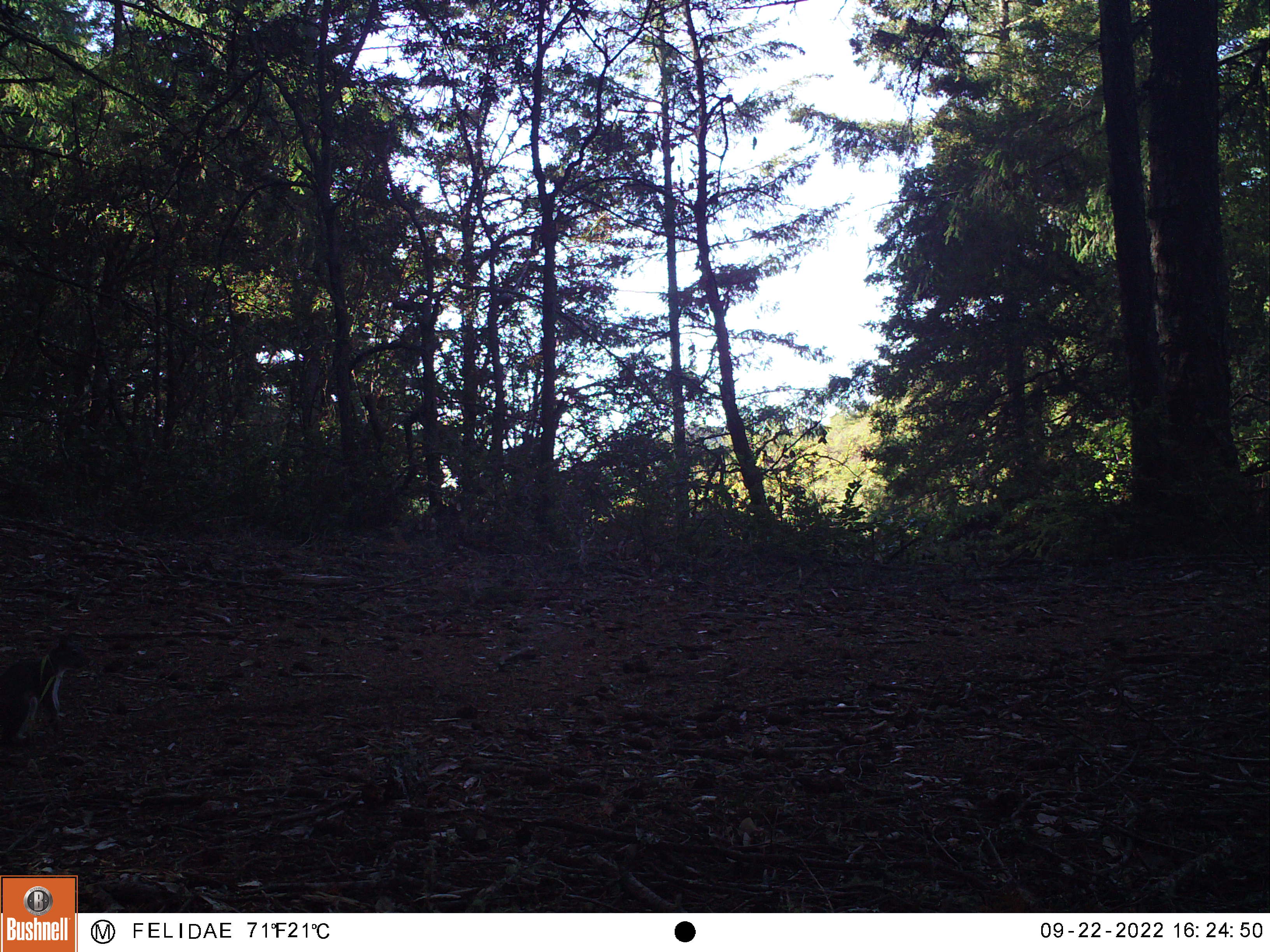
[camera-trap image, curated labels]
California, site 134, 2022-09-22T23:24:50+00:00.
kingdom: Animalia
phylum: Chordata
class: Mammalia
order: Rodentia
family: Sciuridae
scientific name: Sciuridae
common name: squirrel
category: unknown squirrel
Unknown squirrel (squirrel) (Sciuridae).